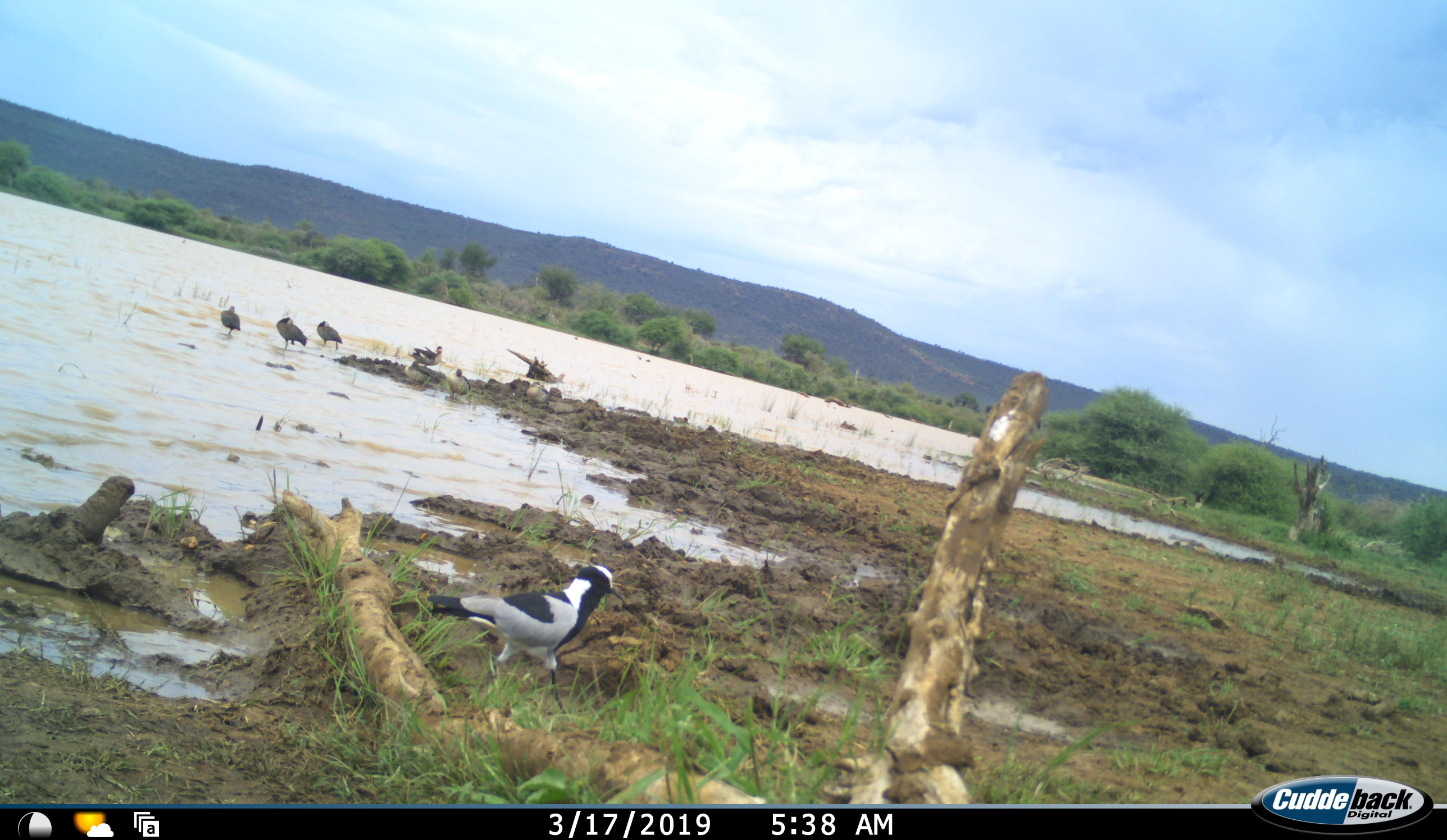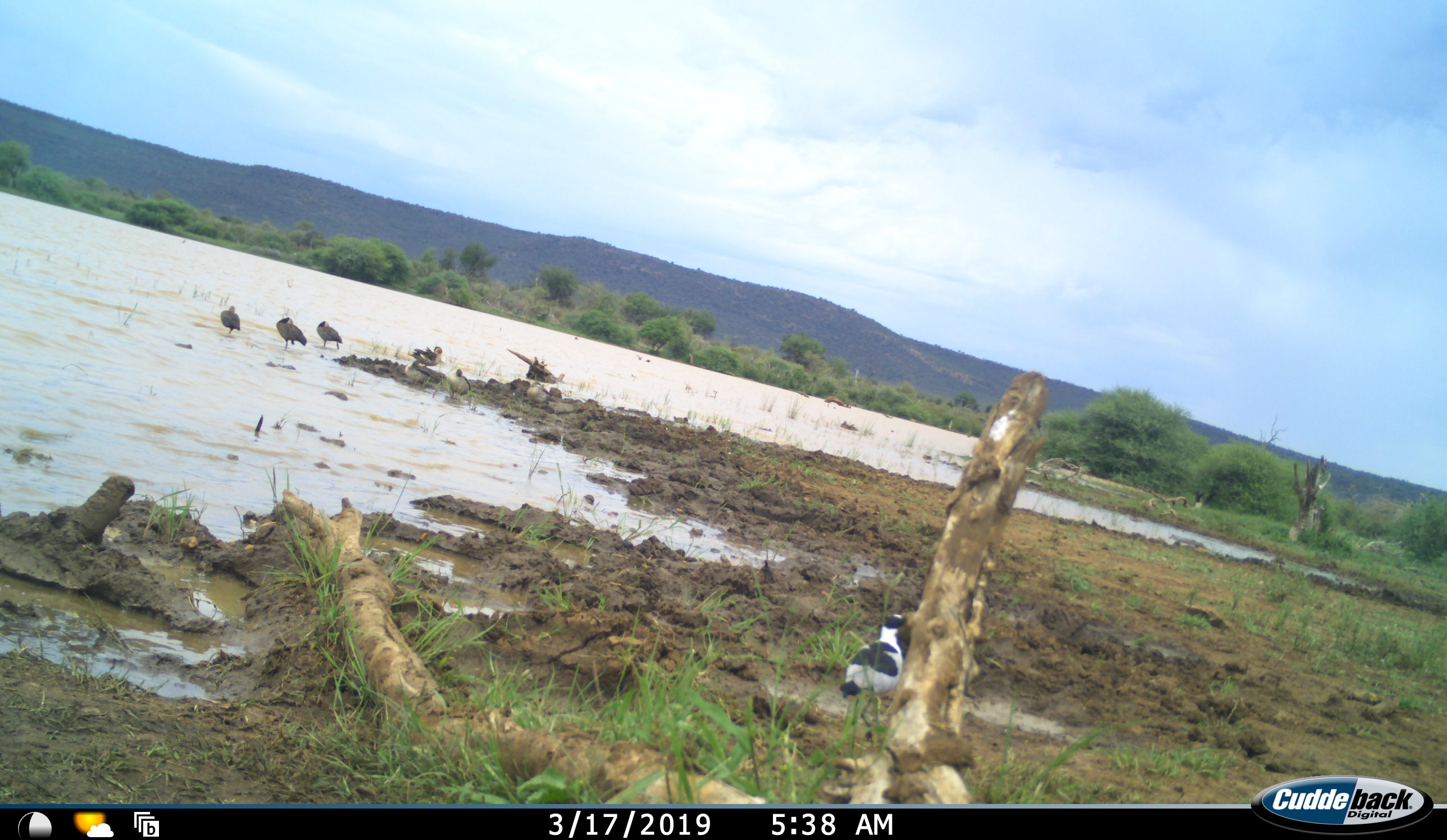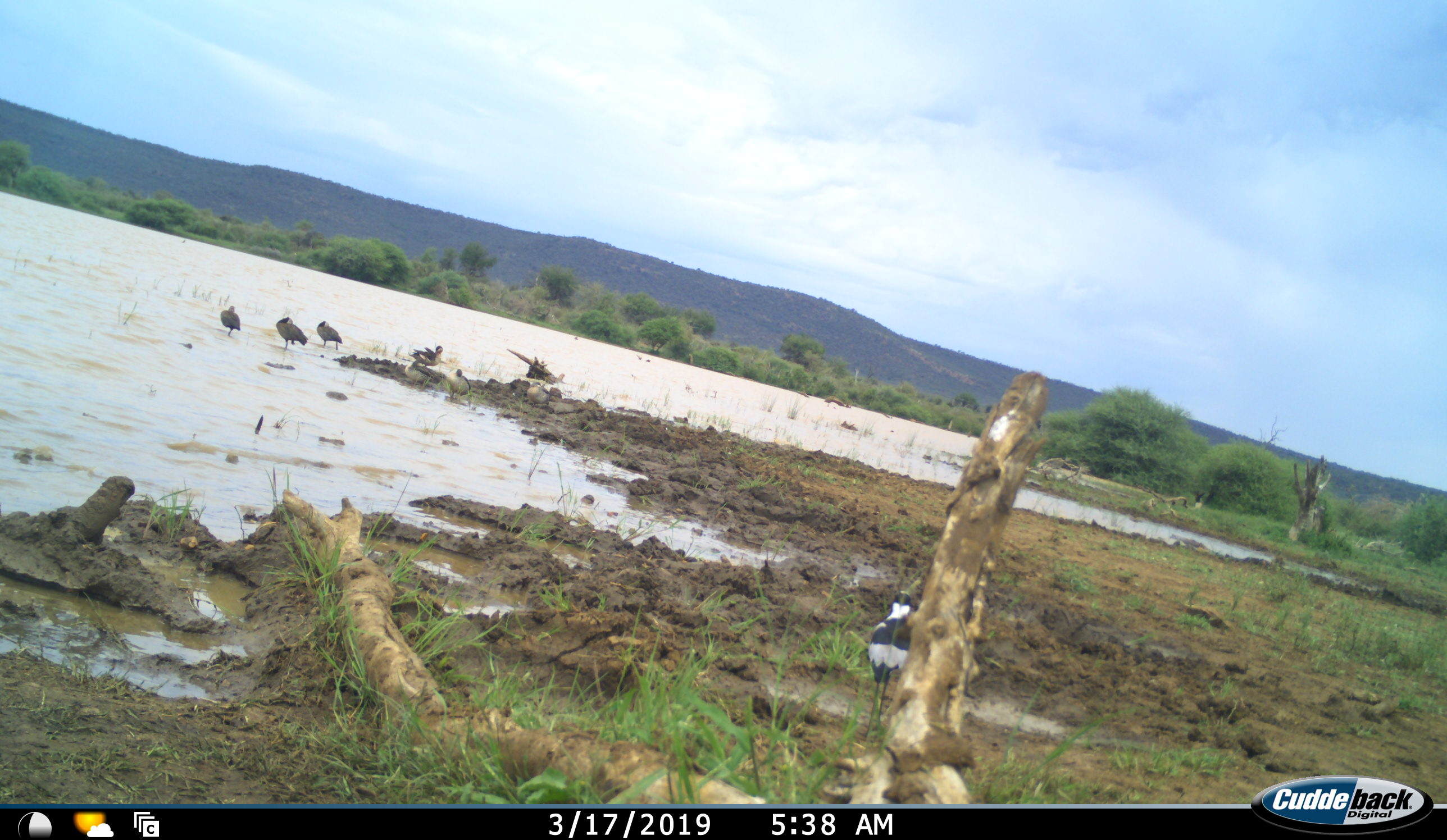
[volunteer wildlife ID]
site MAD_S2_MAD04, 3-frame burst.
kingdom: Animalia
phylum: Chordata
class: Aves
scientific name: Aves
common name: bird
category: birdother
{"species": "birdother (bird) (Aves)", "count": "6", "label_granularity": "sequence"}